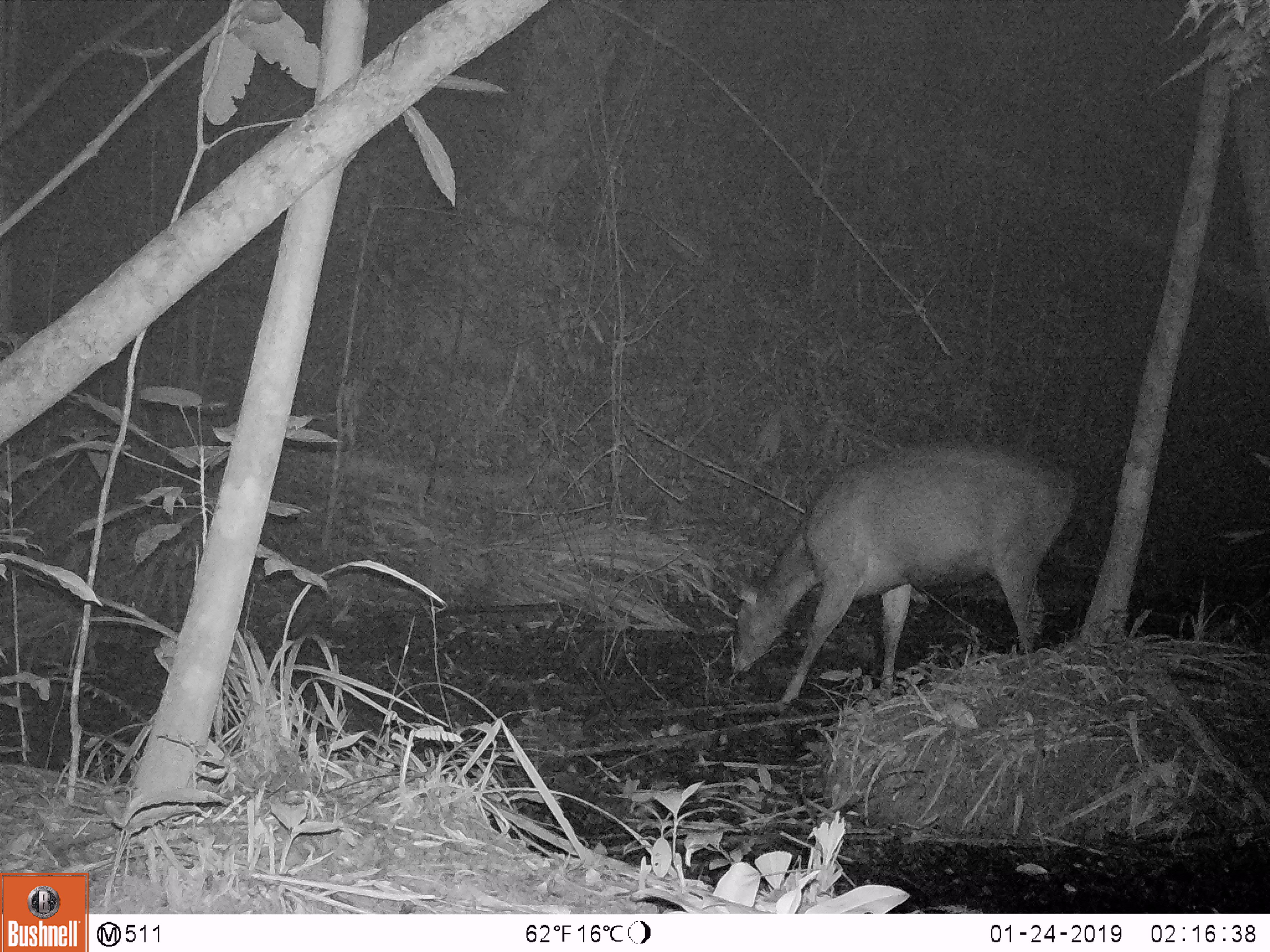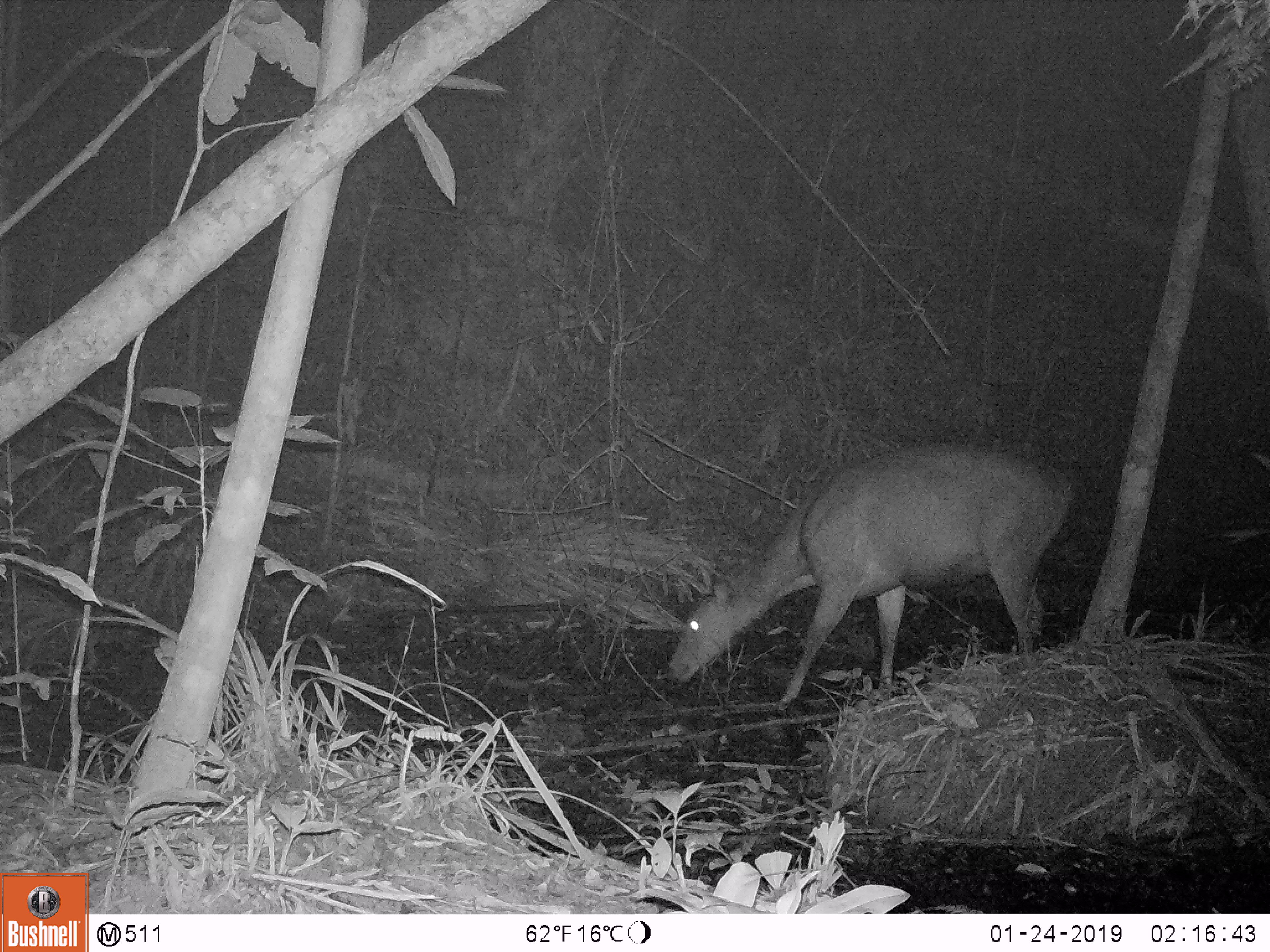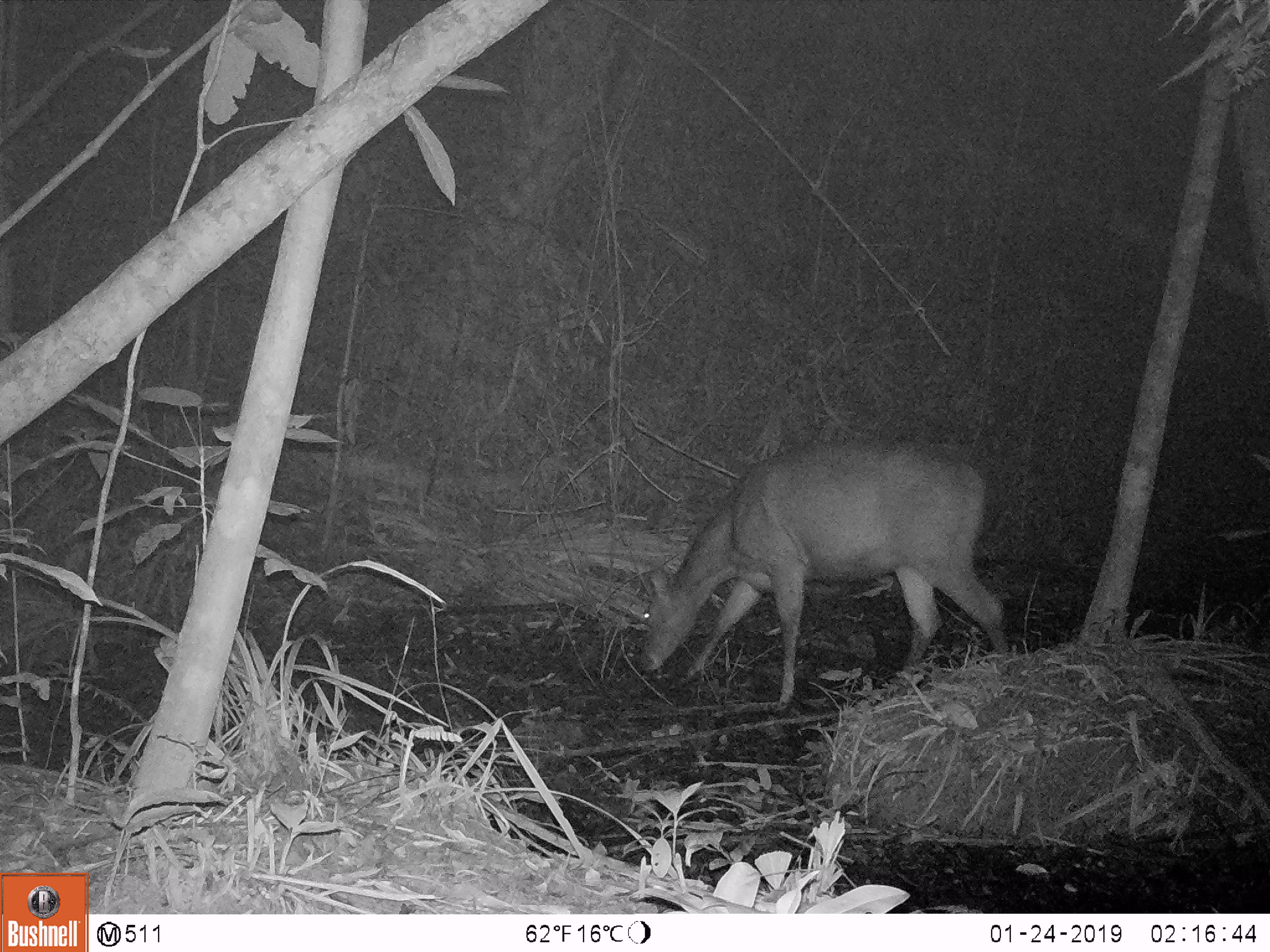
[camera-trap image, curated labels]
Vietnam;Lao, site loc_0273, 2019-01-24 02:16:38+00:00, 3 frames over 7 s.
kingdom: Animalia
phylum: Chordata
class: Mammalia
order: Artiodactyla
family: Cervidae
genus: Rusa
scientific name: Rusa unicolor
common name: sambar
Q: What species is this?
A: Sambar (Rusa unicolor).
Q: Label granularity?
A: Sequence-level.